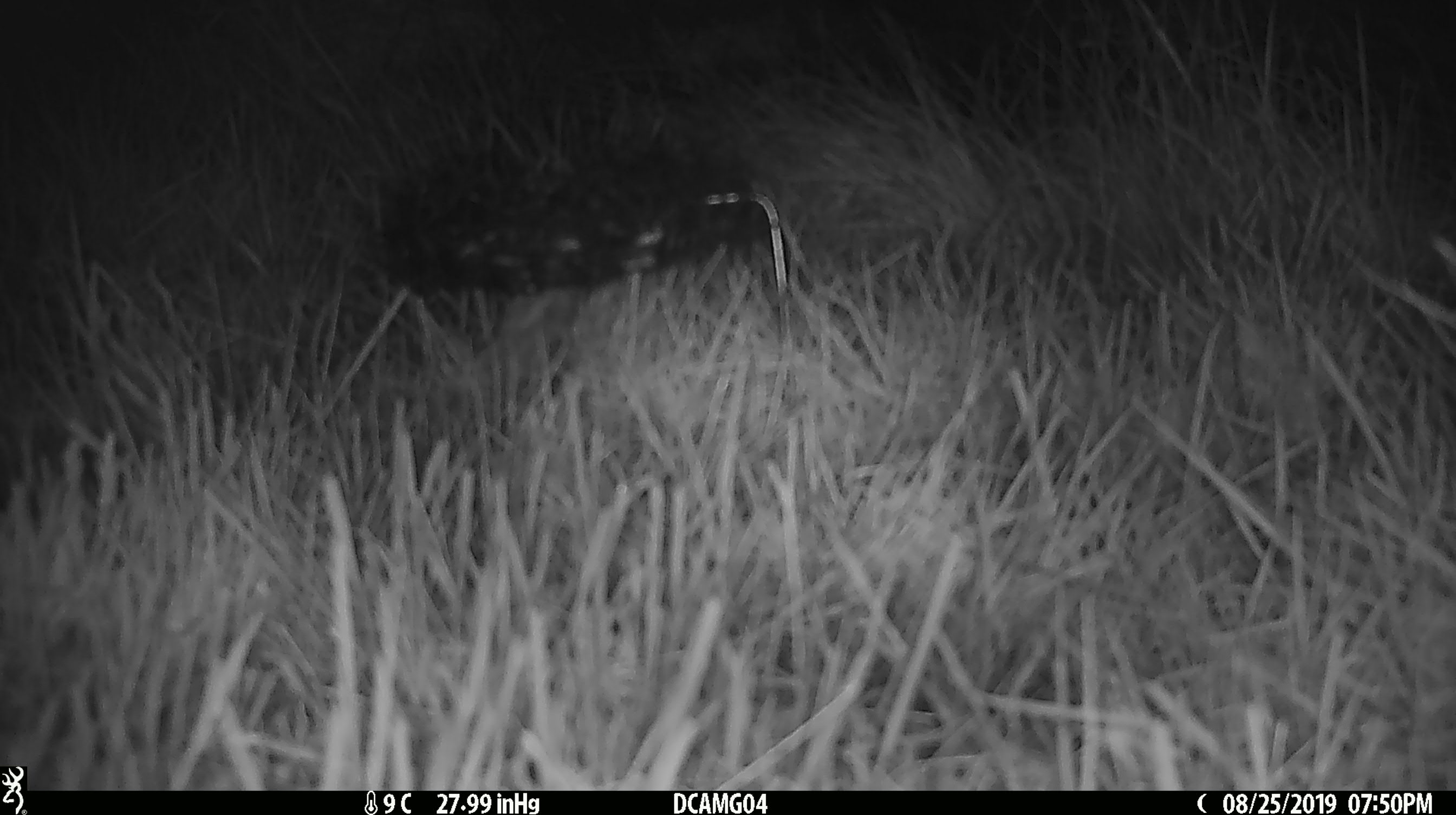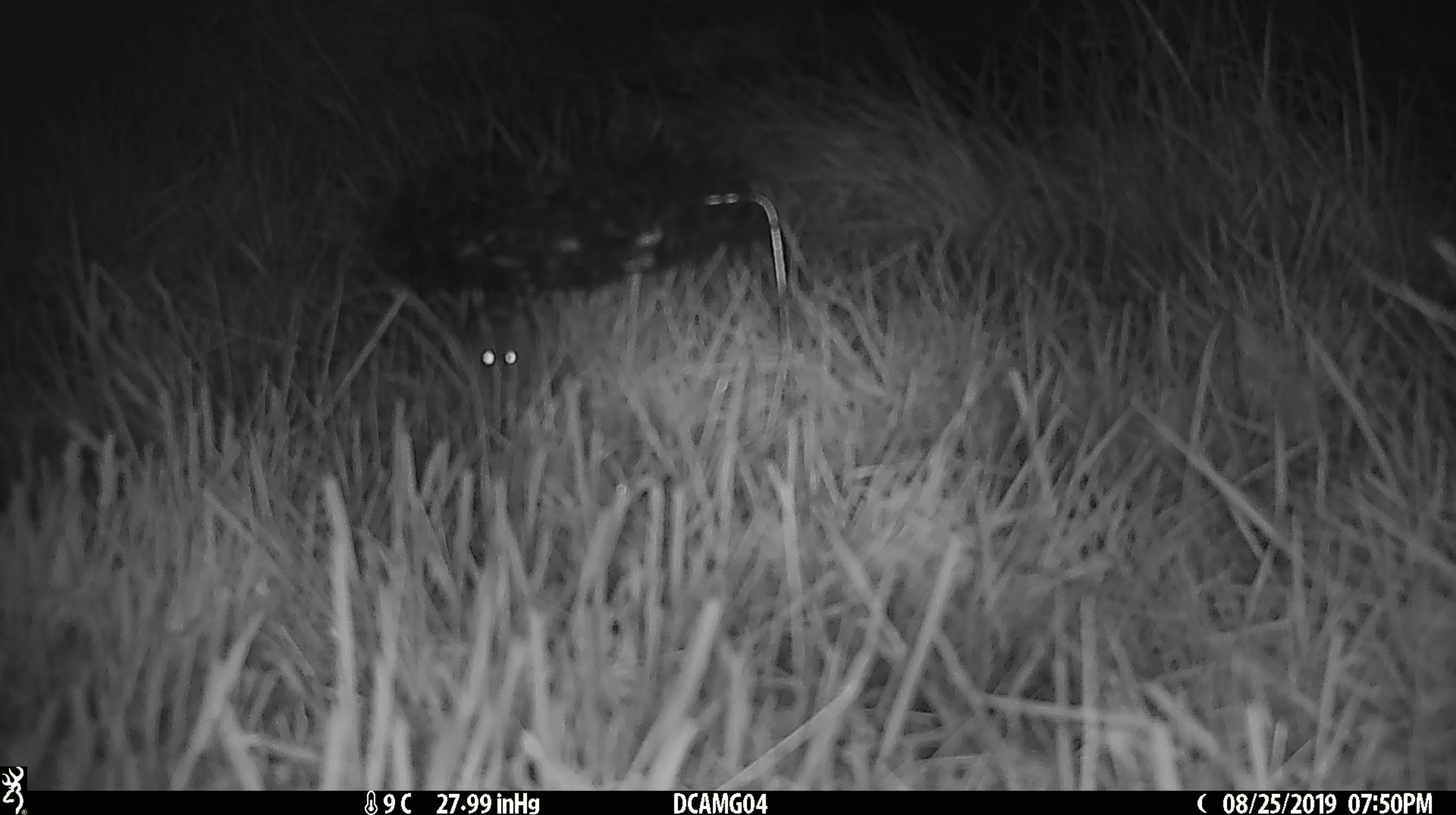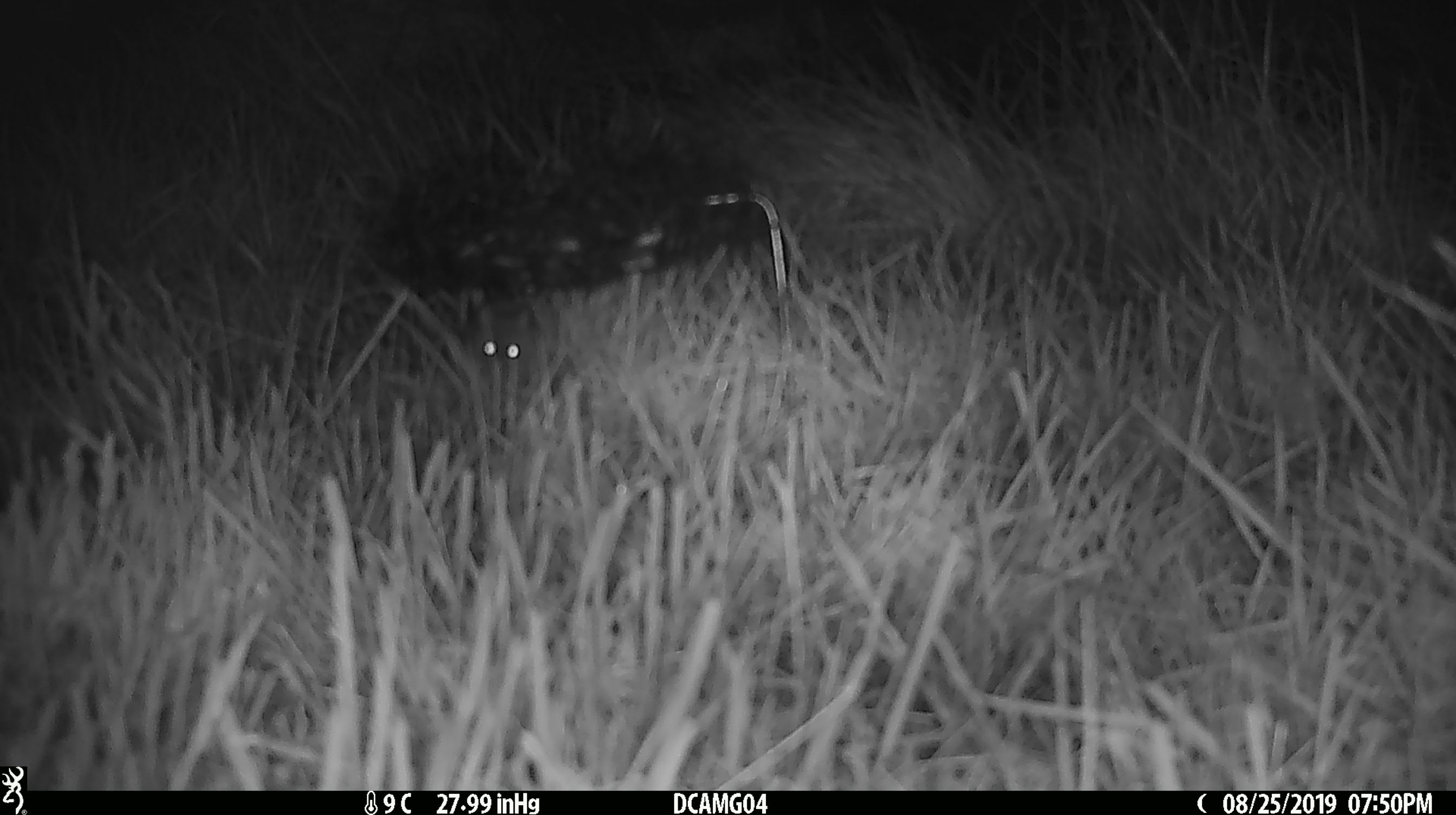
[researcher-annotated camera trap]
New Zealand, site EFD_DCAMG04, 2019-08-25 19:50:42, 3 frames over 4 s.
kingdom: Animalia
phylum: Chordata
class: Mammalia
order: Rodentia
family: Muridae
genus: Mus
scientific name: Mus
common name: mouse